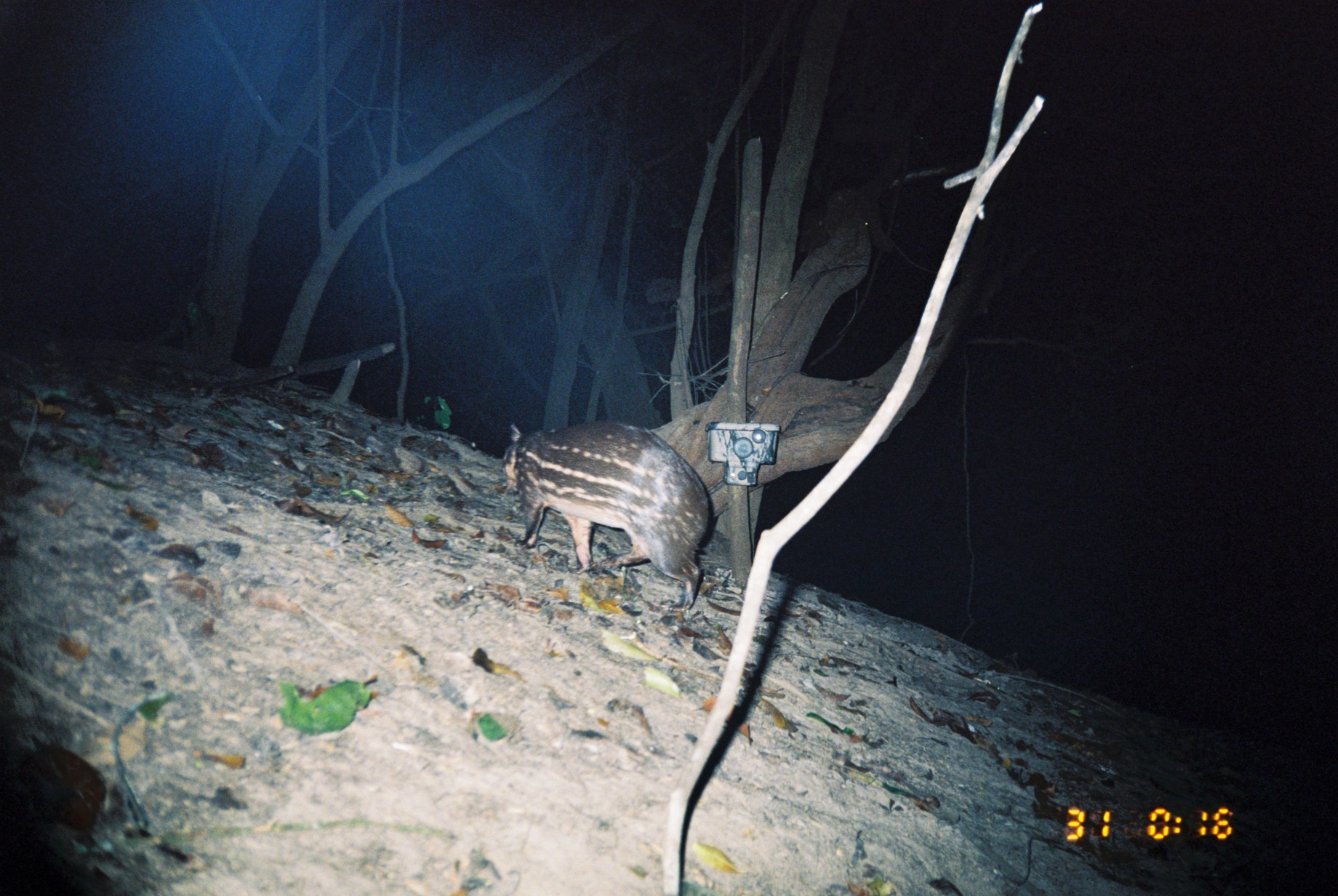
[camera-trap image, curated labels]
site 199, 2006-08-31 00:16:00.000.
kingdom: Animalia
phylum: Chordata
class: Mammalia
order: Rodentia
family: Cuniculidae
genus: Cuniculus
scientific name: Cuniculus paca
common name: spotted paca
Cuniculus paca (spotted paca).